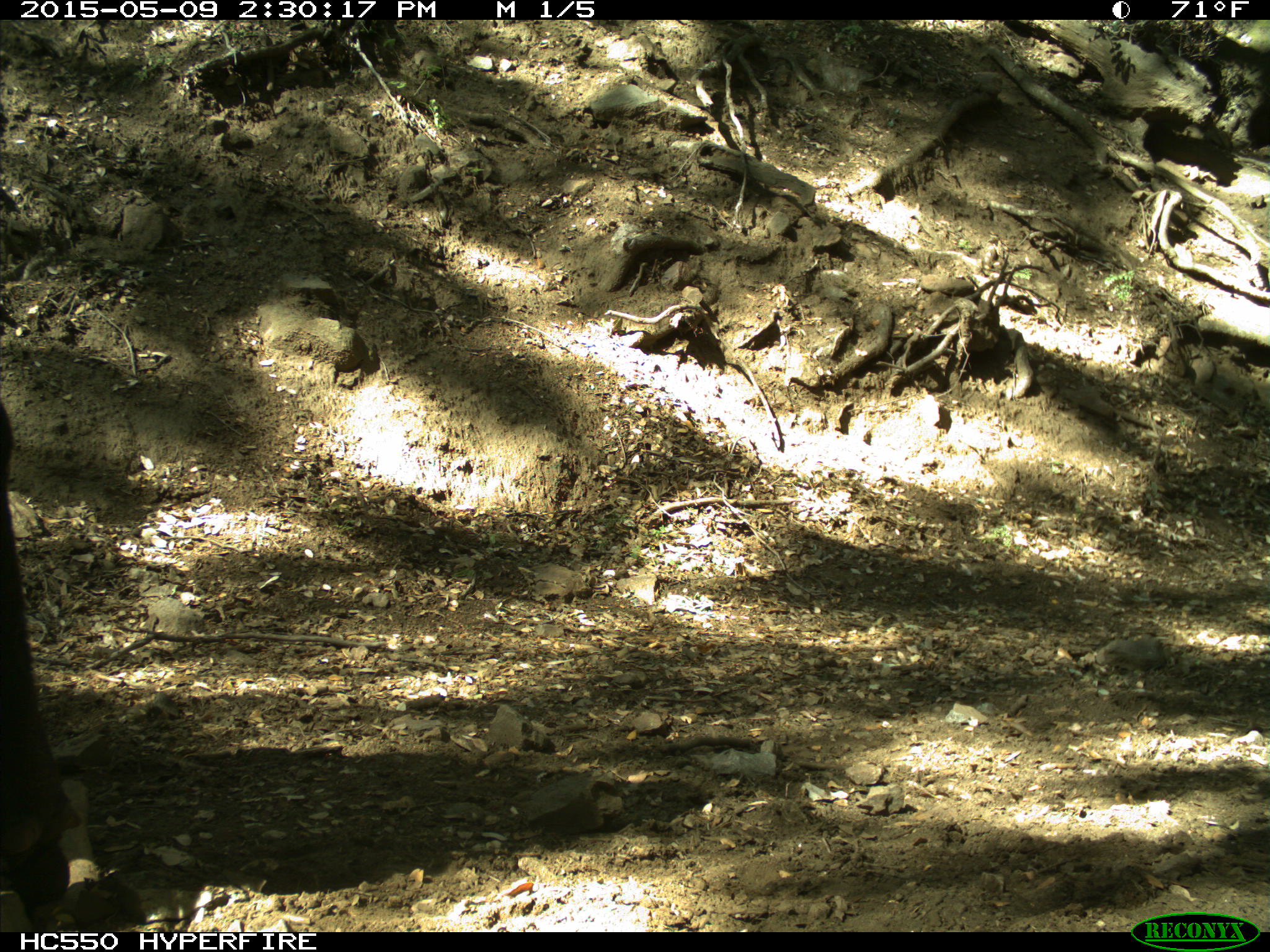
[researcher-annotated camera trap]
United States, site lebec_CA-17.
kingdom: Animalia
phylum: Chordata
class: Mammalia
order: Artiodactyla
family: Bovidae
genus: Bos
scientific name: Bos taurus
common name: domestic cow